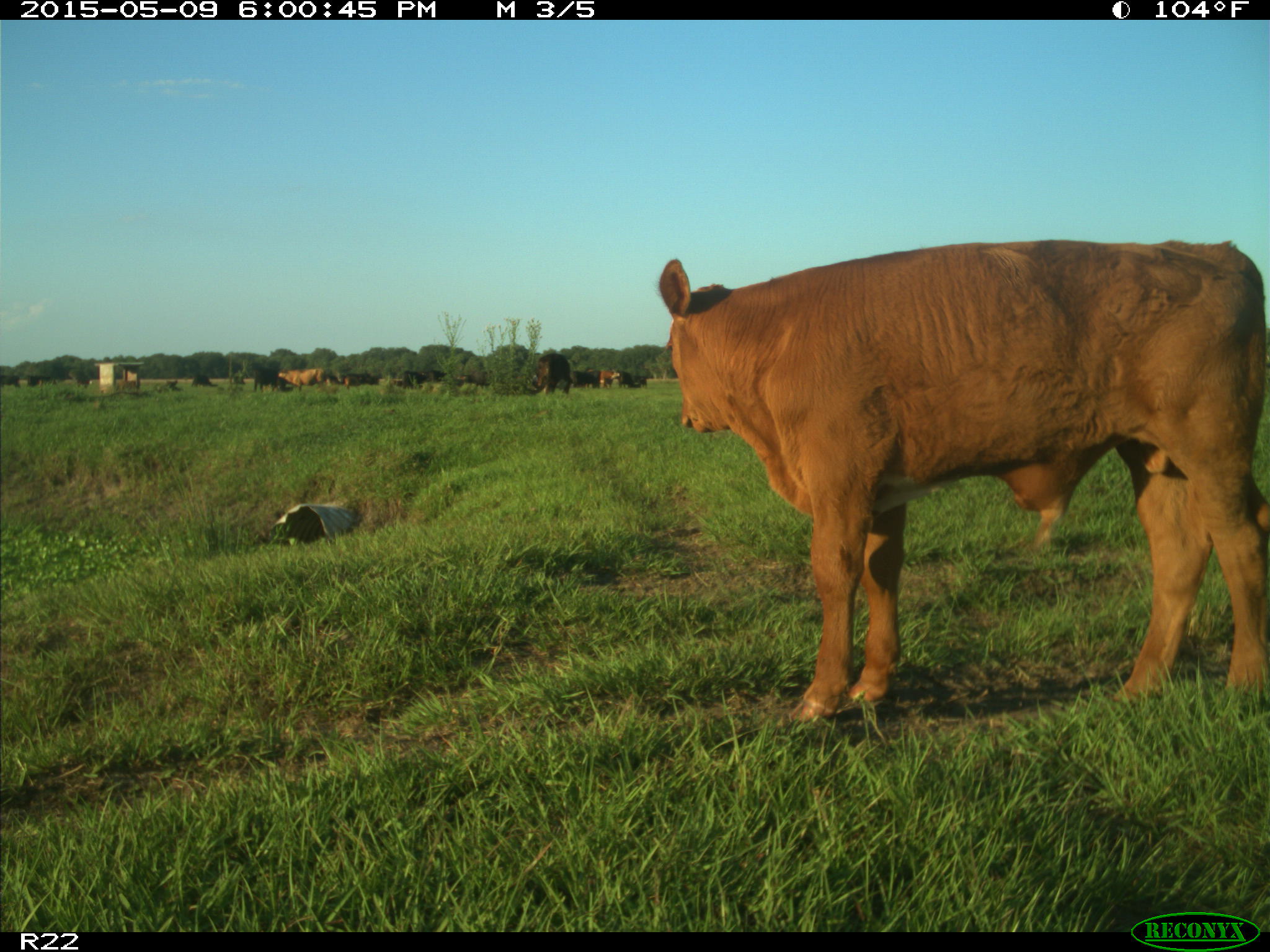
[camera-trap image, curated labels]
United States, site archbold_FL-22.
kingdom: Animalia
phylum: Chordata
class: Mammalia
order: Artiodactyla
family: Bovidae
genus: Bos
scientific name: Bos taurus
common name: domestic cow